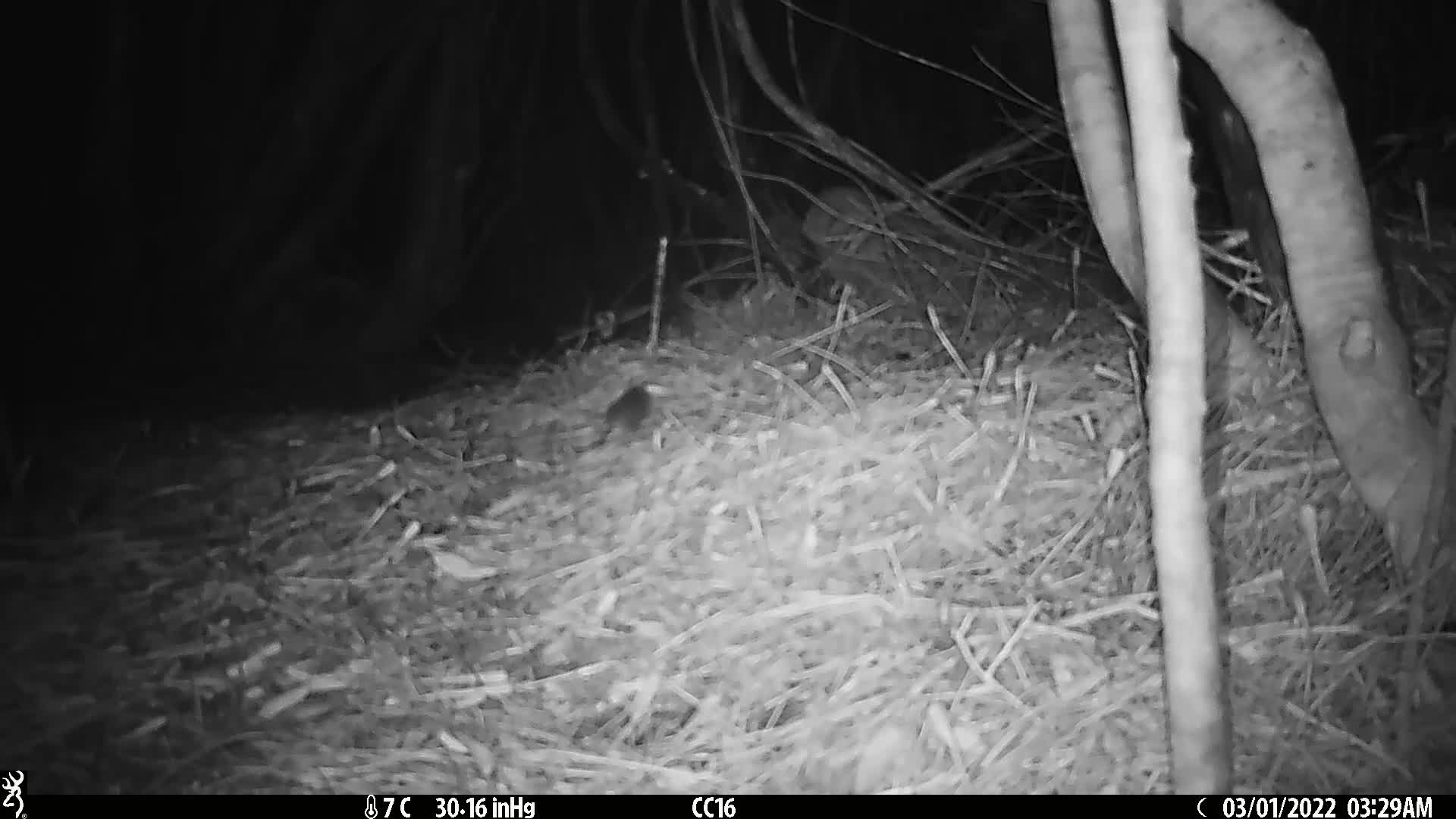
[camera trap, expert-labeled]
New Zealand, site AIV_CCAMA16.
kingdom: Animalia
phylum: Chordata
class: Mammalia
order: Rodentia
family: Muridae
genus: Mus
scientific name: Mus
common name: mouse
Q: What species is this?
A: Mouse (Mus).